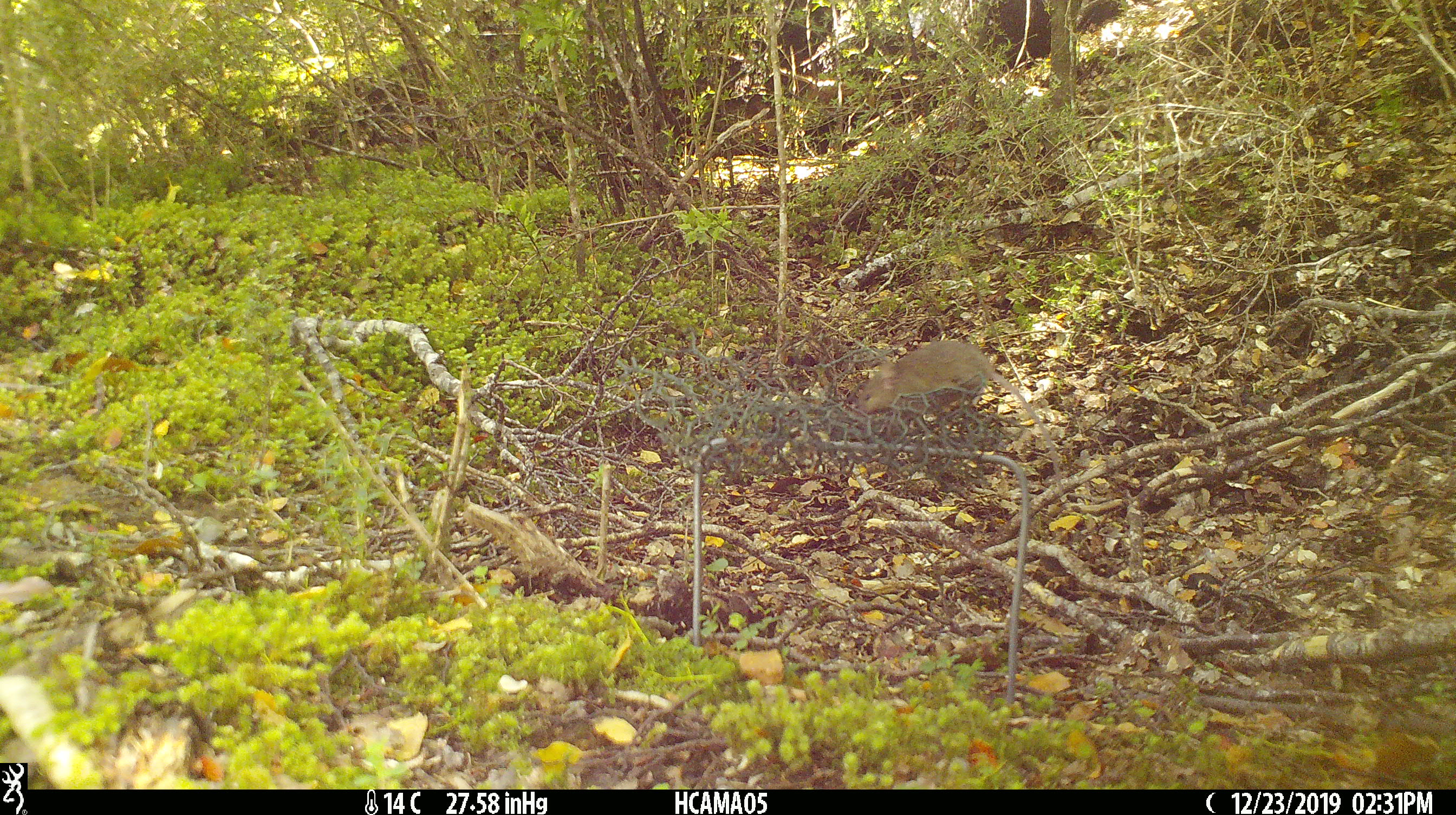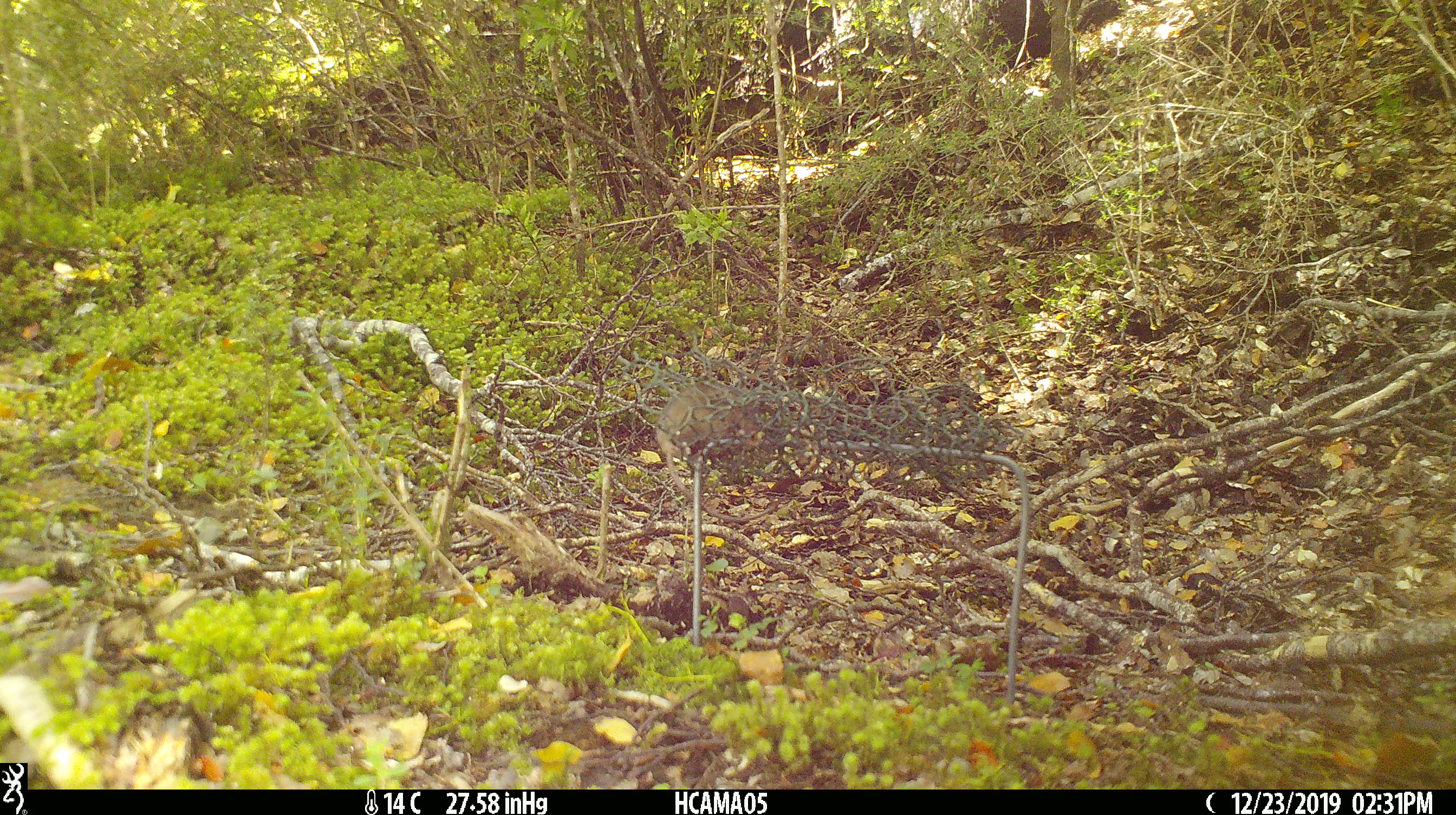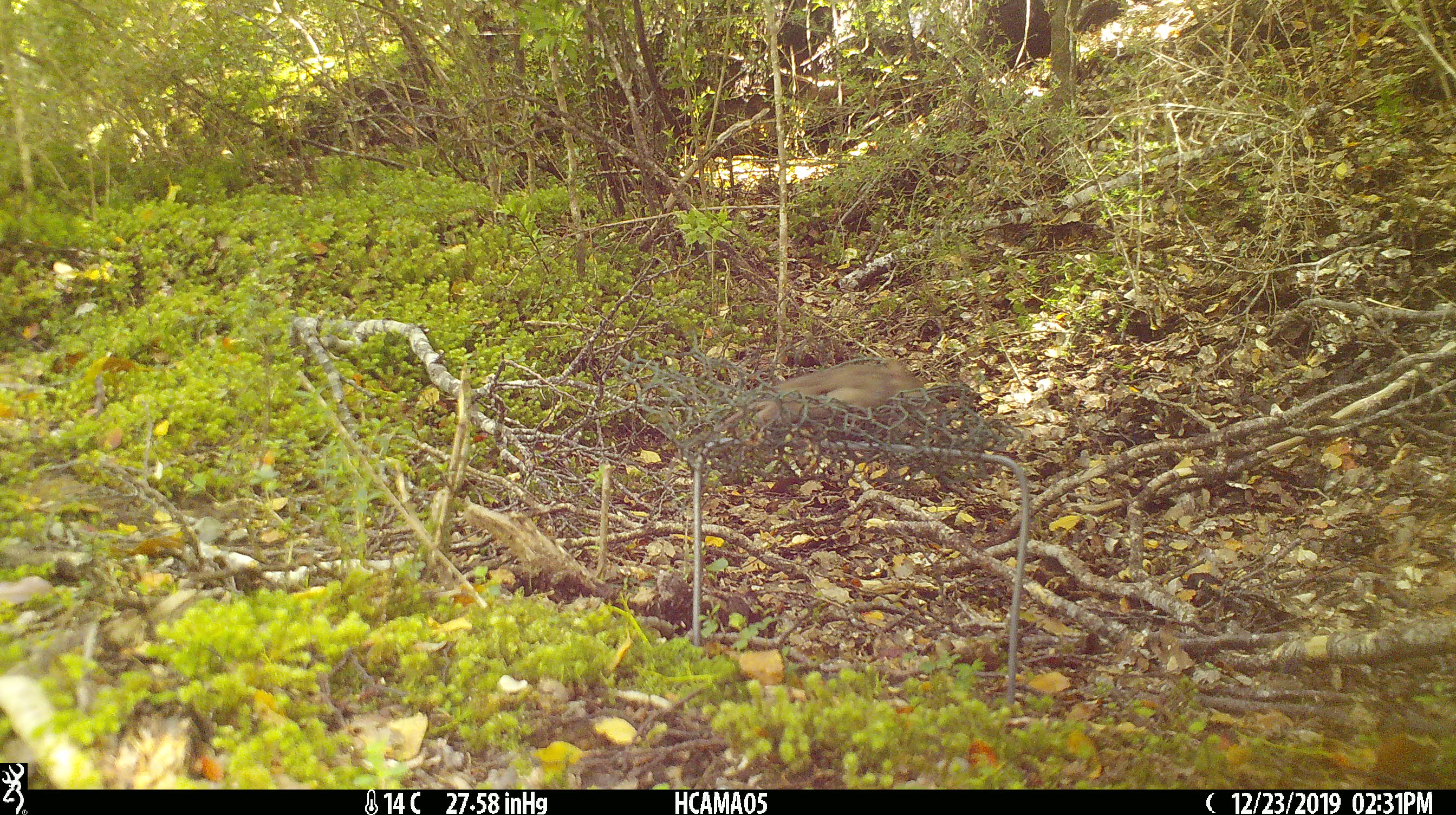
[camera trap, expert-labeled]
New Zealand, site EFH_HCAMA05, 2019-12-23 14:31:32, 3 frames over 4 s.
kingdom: Animalia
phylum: Chordata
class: Mammalia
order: Rodentia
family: Muridae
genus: Mus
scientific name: Mus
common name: mouse